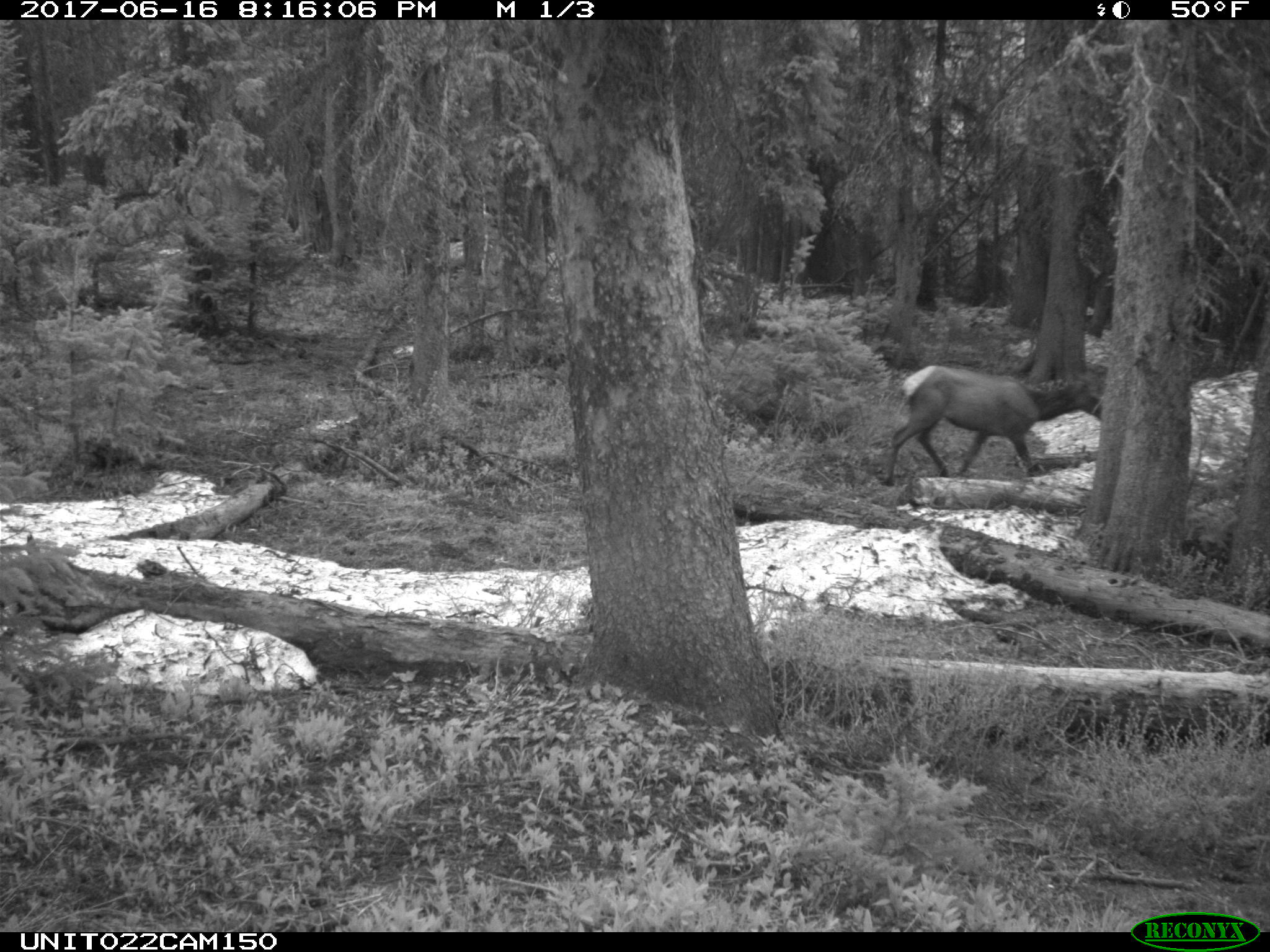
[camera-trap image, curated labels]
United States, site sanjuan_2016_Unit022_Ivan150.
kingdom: Animalia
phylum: Chordata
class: Mammalia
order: Artiodactyla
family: Cervidae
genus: Cervus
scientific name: Cervus elaphus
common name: red deer